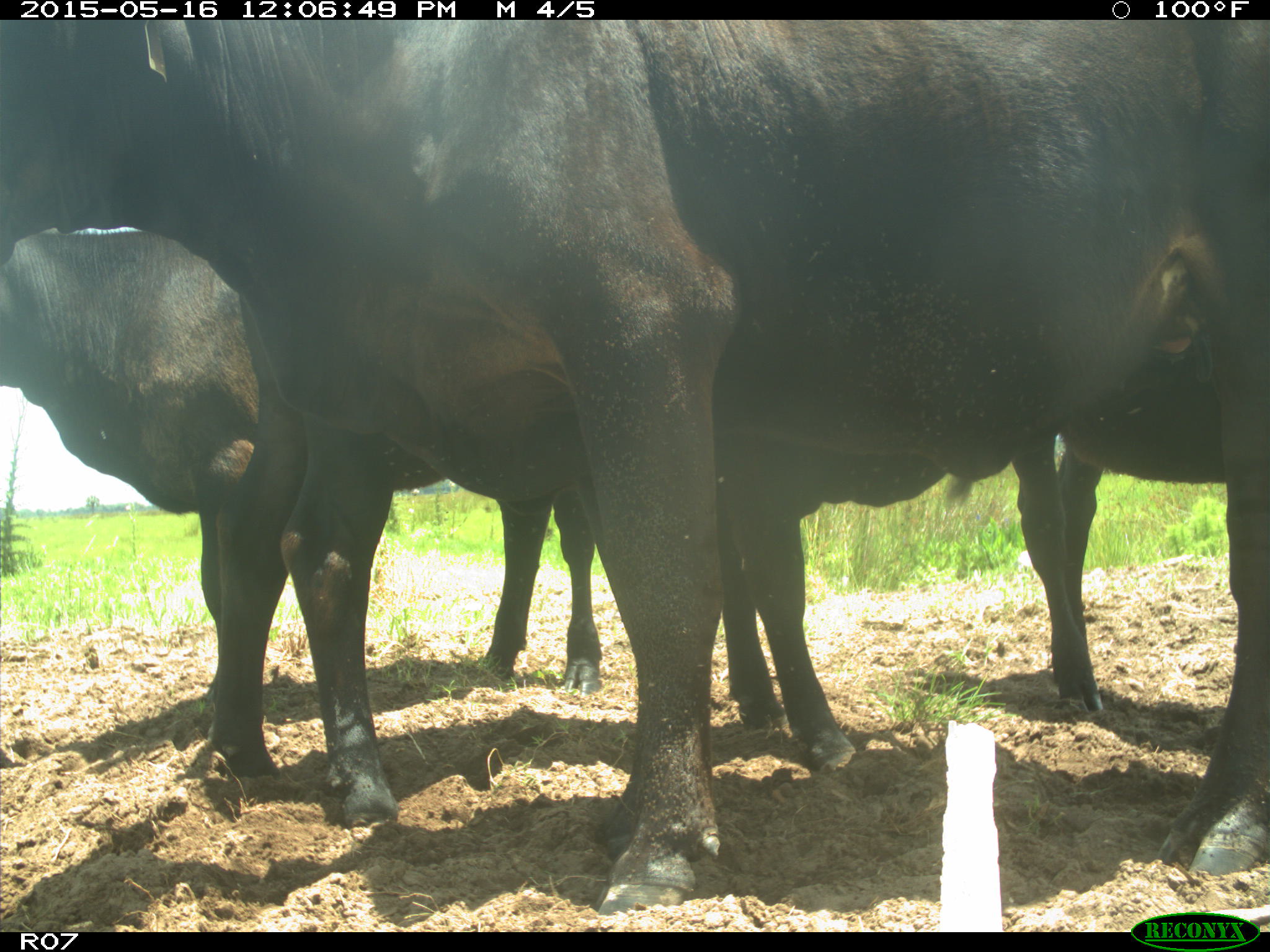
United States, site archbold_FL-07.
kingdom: Animalia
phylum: Chordata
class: Mammalia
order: Artiodactyla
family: Bovidae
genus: Bos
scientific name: Bos taurus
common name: domestic cow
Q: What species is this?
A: Bos taurus (domestic cow).